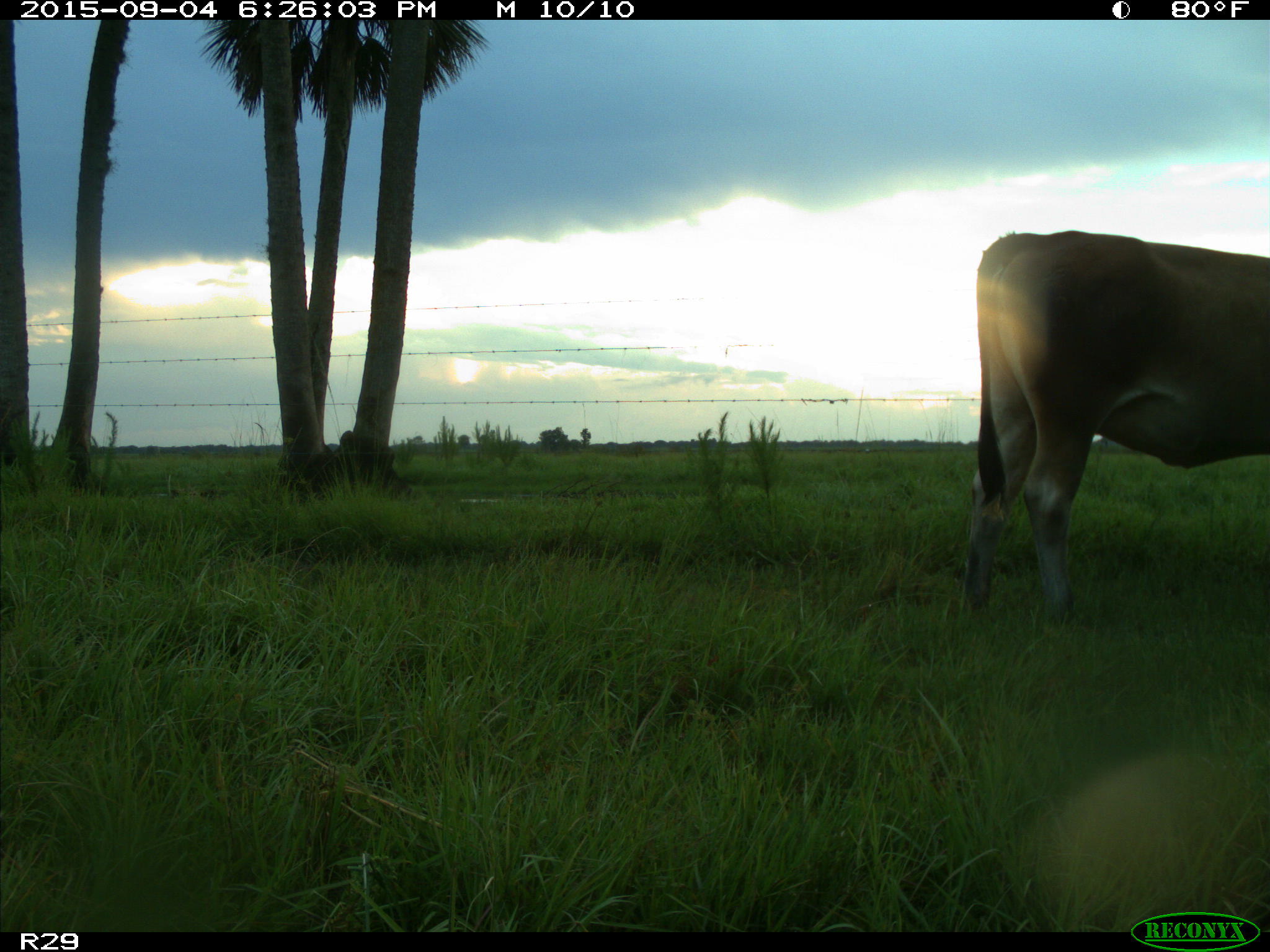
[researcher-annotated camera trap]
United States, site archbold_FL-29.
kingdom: Animalia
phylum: Chordata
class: Mammalia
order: Artiodactyla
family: Bovidae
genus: Bos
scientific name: Bos taurus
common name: domestic cow